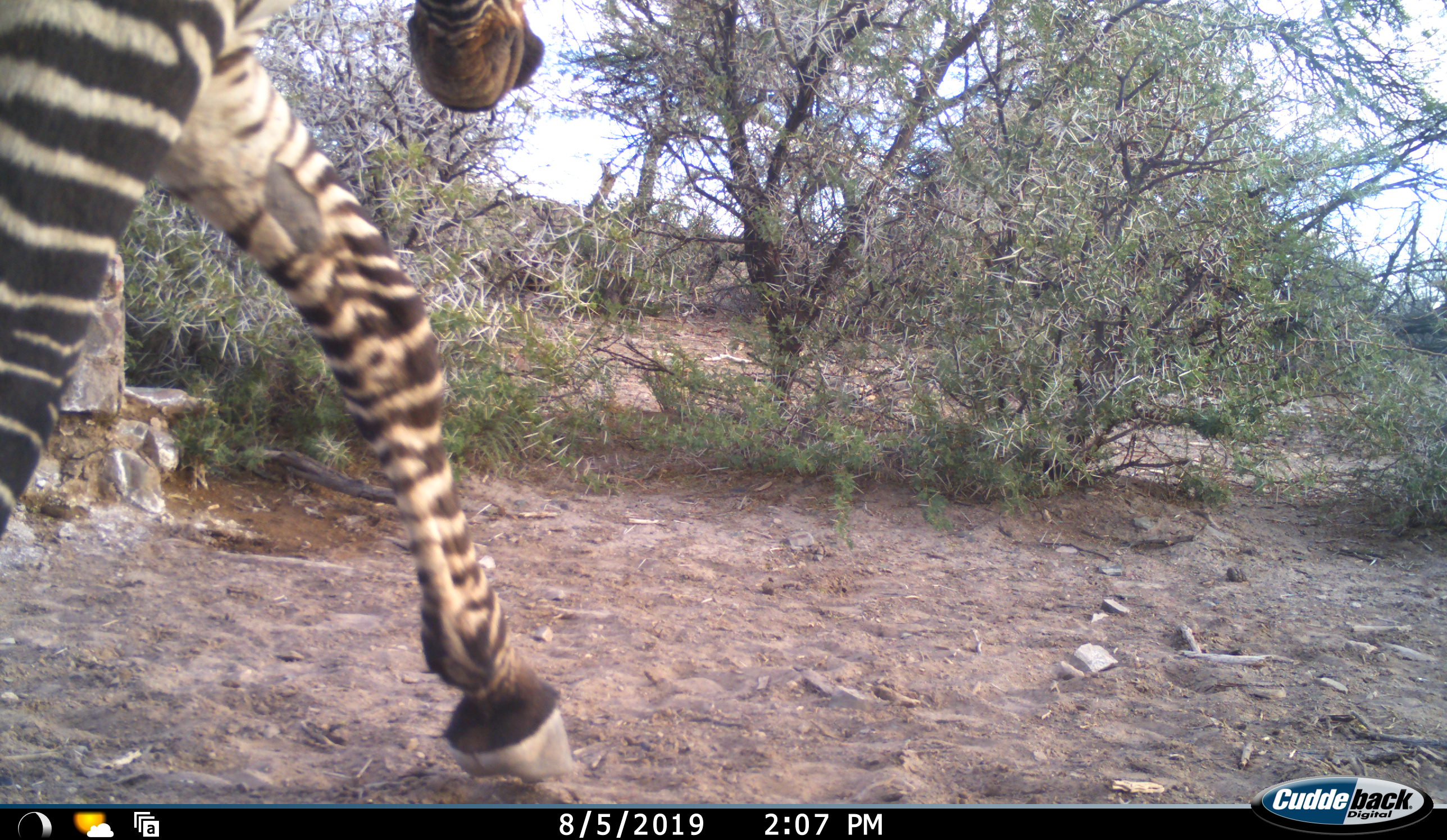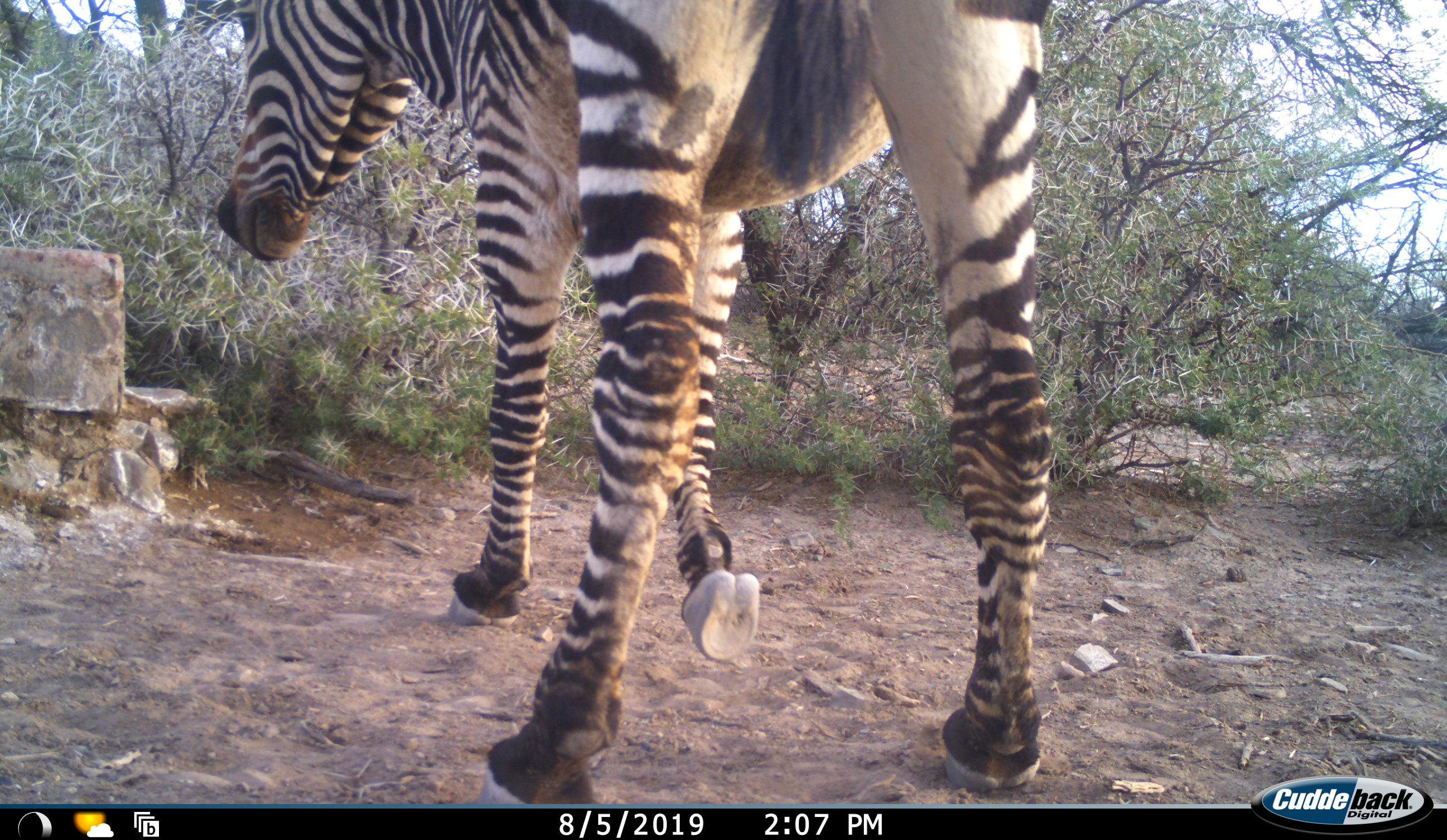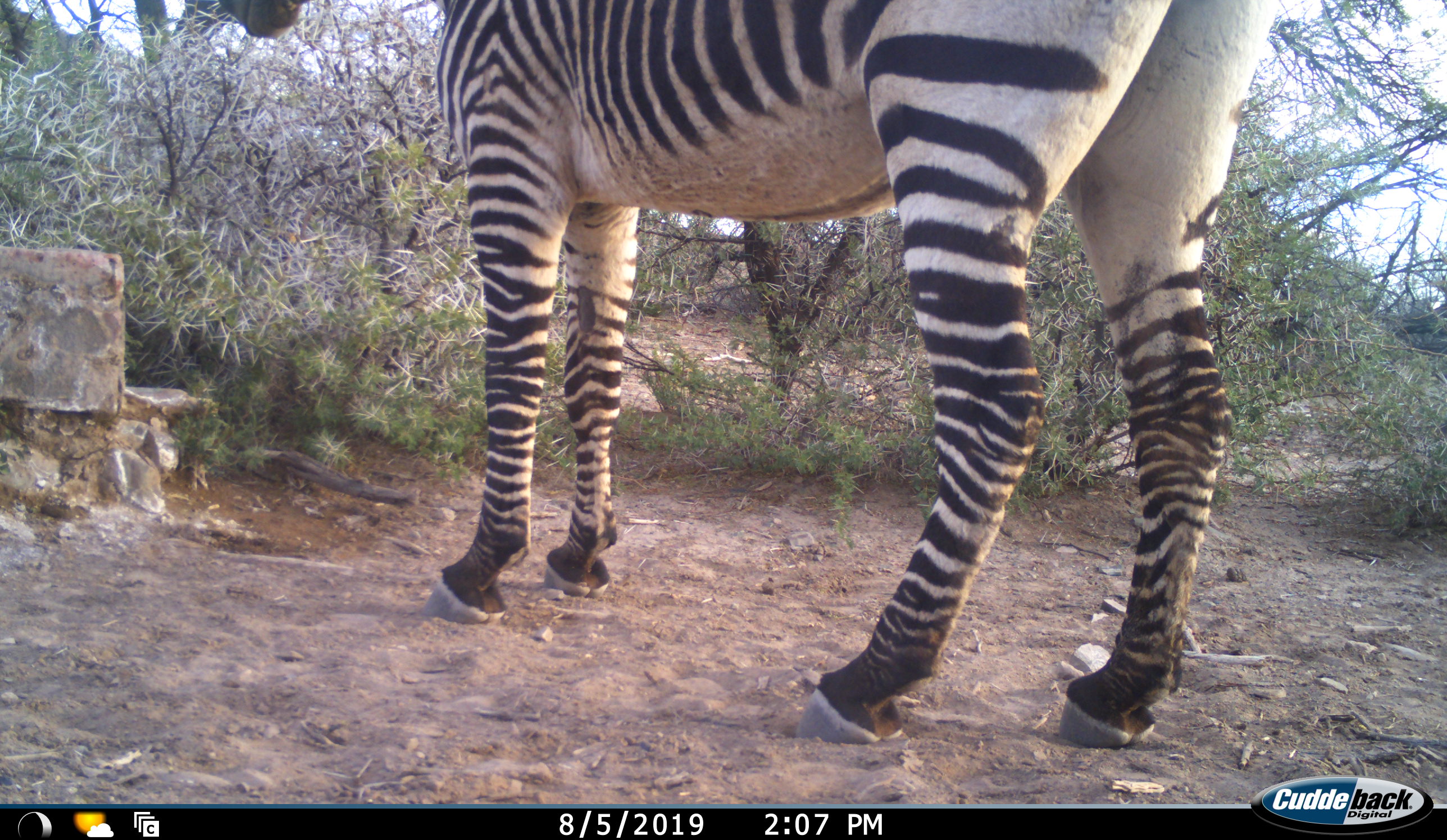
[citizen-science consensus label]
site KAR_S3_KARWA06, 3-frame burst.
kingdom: Animalia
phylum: Chordata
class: Mammalia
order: Perissodactyla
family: Equidae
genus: Equus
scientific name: Equus zebra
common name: mountain zebra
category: zebramountain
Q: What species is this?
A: Zebramountain (mountain zebra) (Equus zebra).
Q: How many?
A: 1.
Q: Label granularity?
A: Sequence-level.